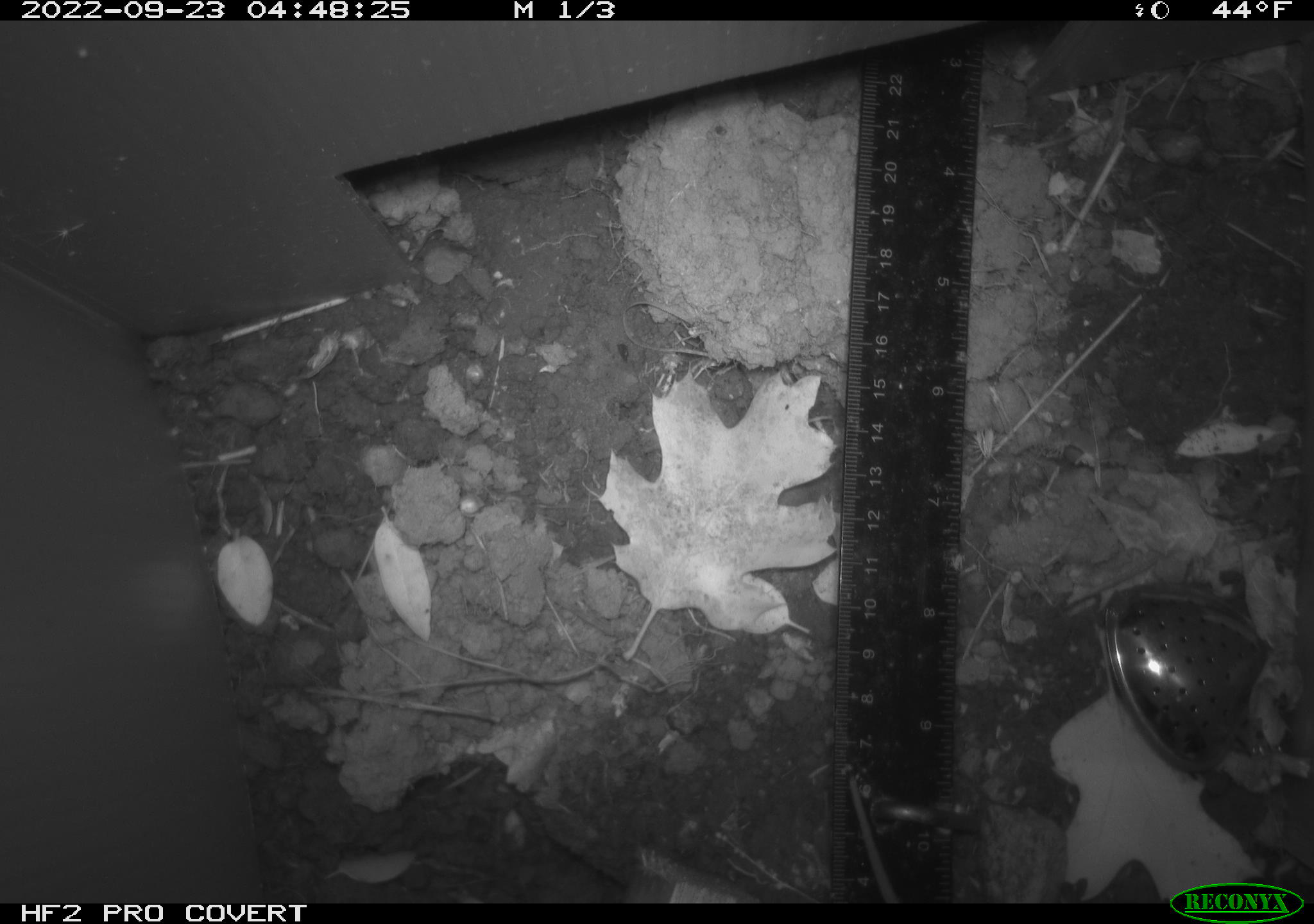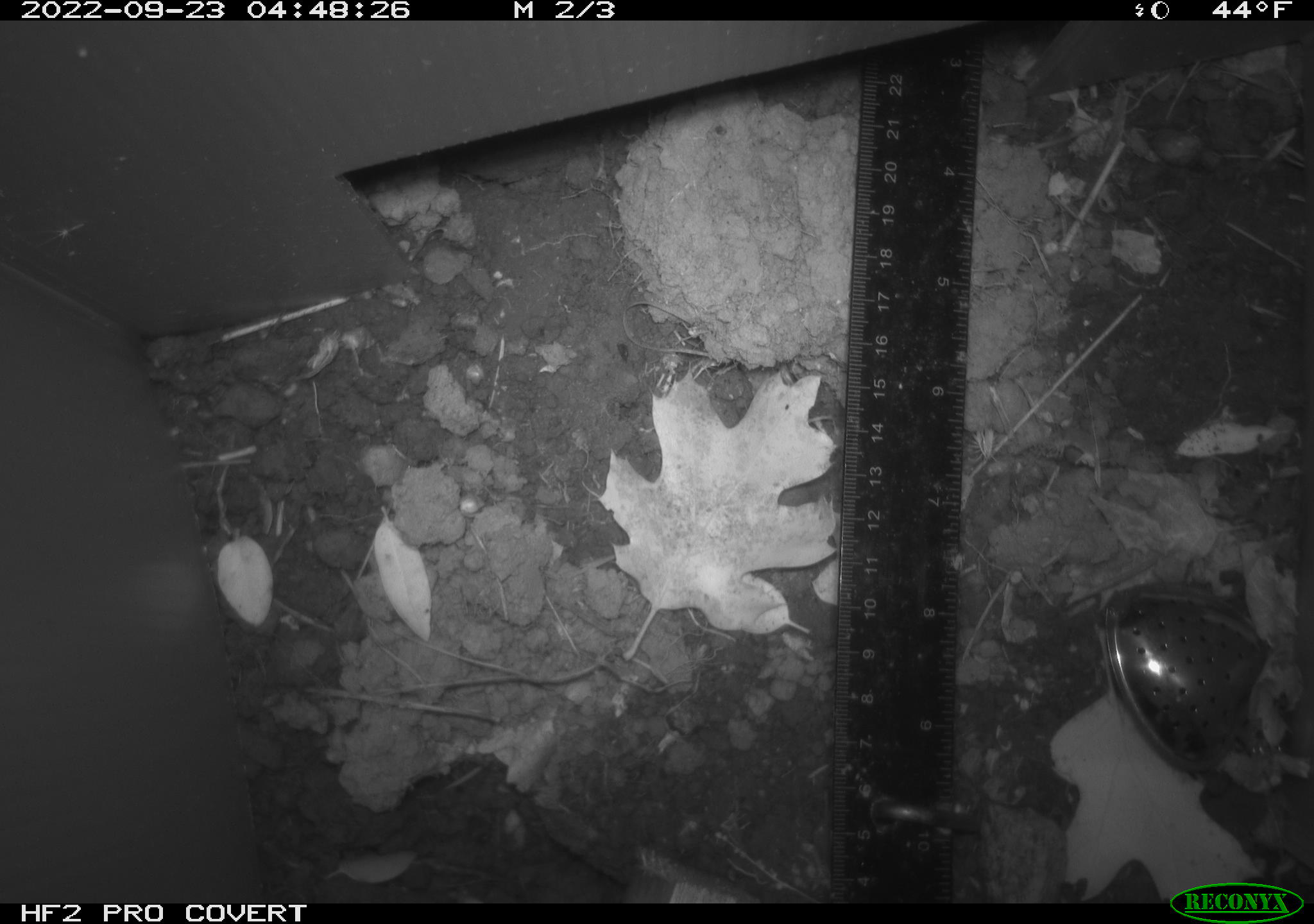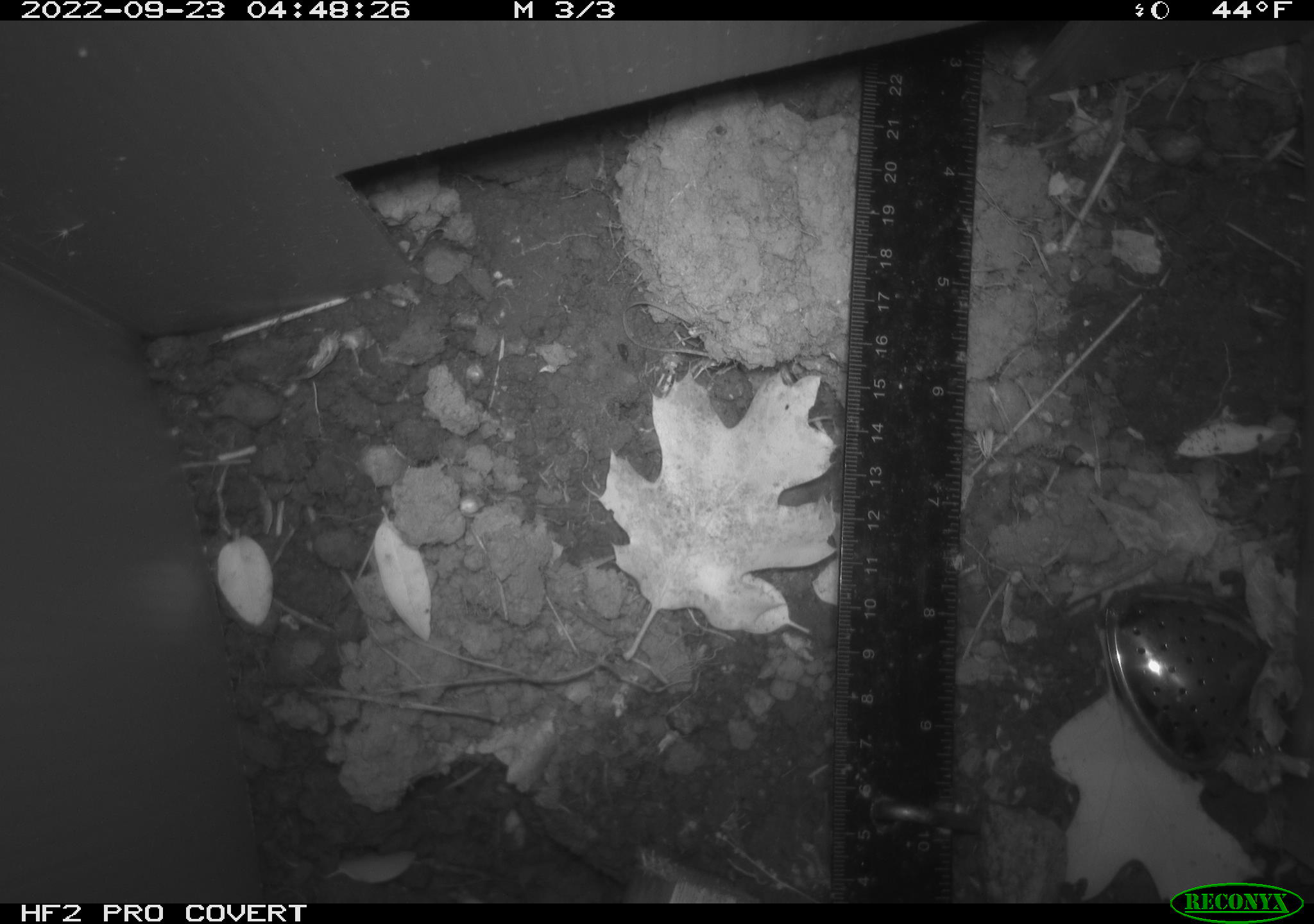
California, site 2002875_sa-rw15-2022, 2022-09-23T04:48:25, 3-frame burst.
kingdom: Animalia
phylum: Chordata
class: Mammalia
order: Rodentia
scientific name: Rodentia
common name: mouse species